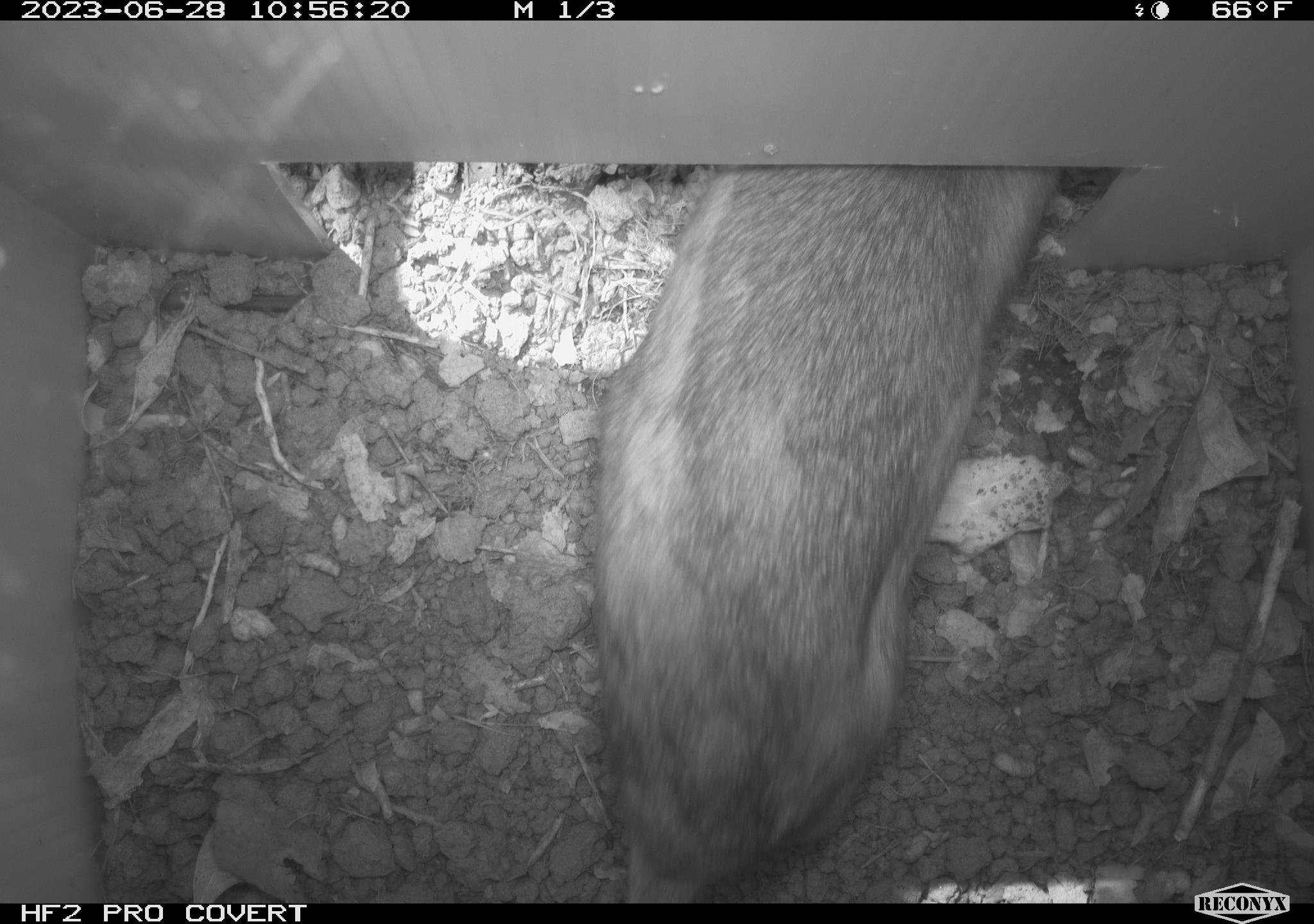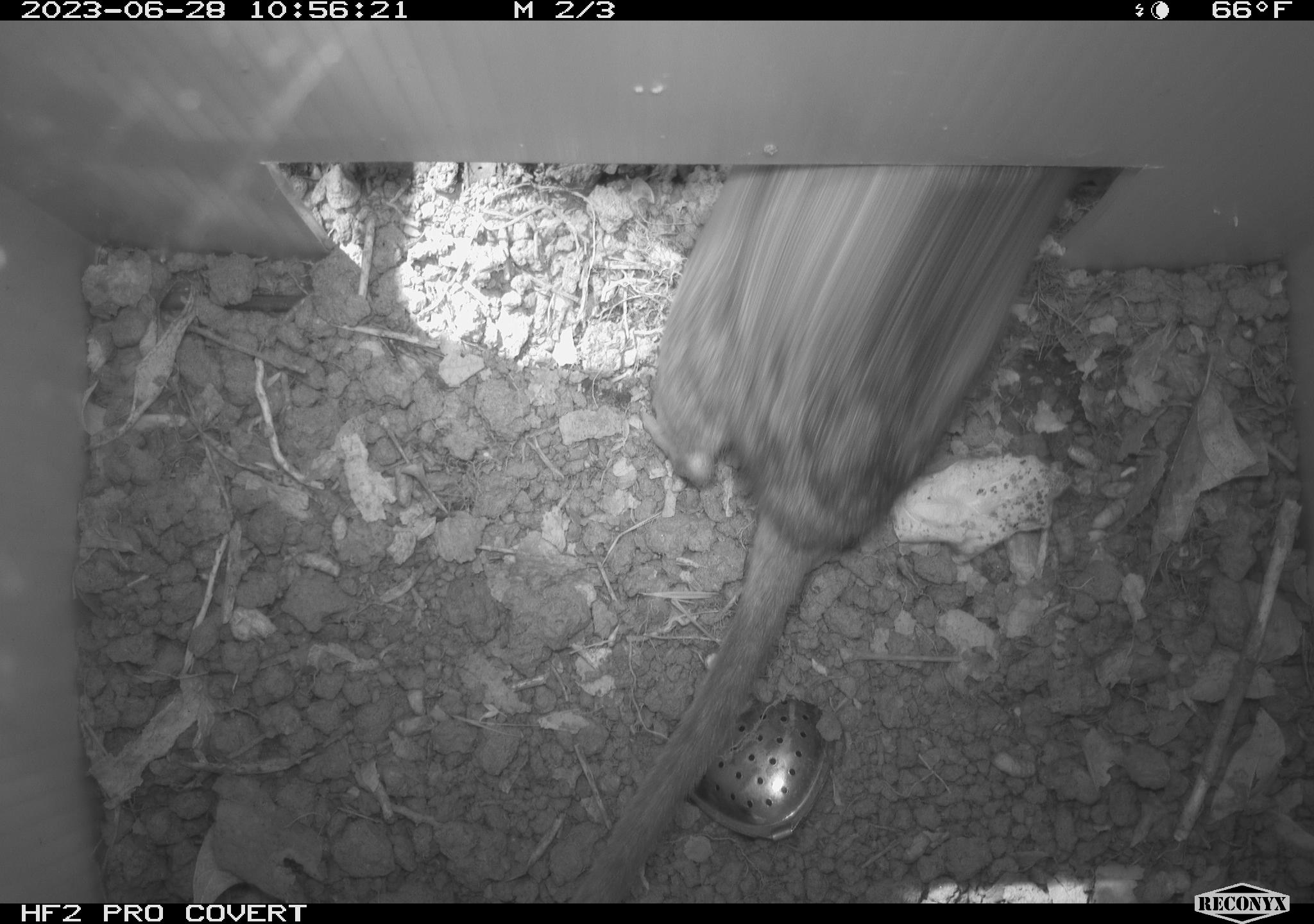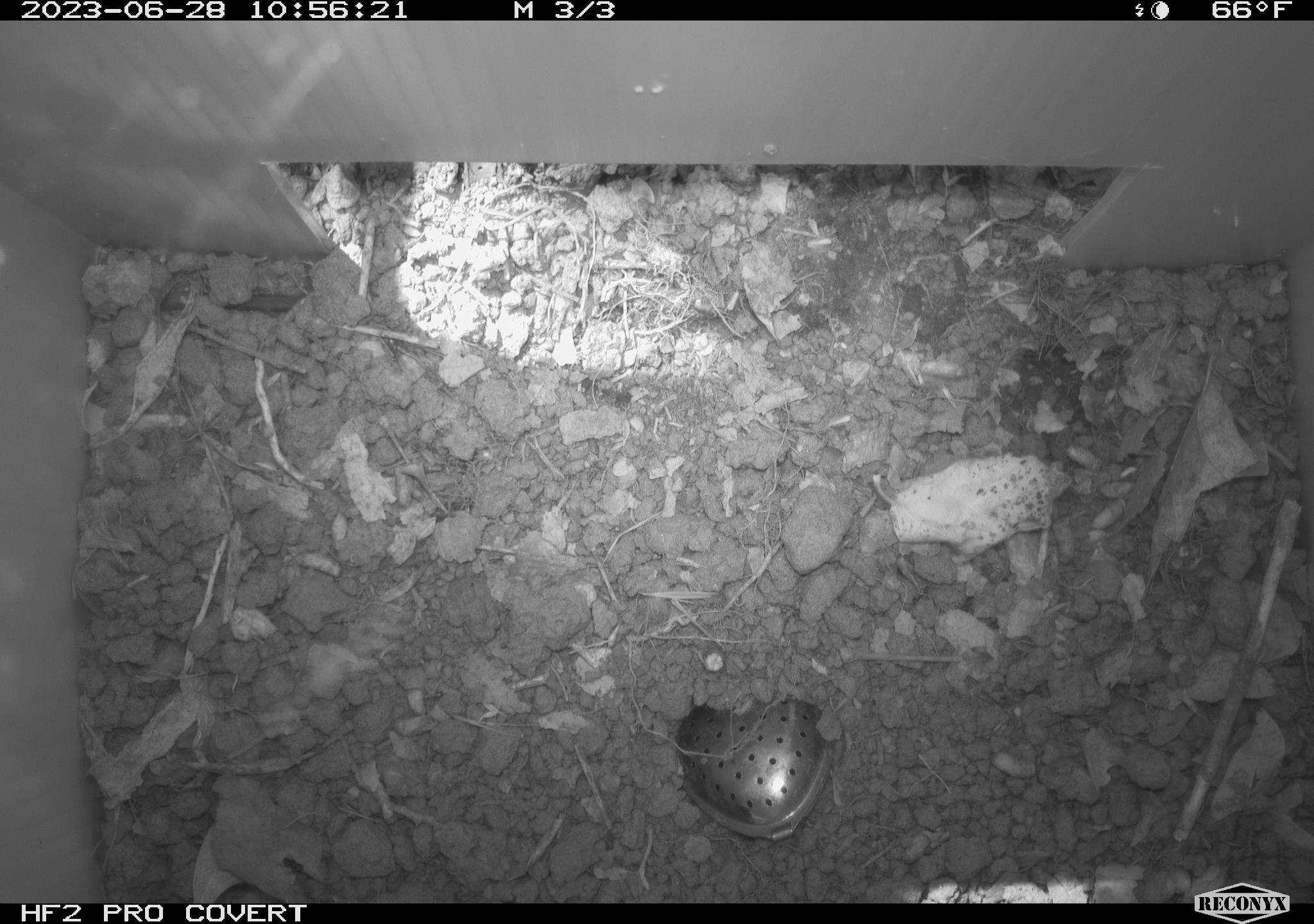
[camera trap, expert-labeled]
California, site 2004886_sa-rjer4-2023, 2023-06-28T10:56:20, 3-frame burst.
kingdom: Animalia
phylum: Chordata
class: Mammalia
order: Rodentia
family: Cricetidae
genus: Neotoma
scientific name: Neotoma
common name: pack rat or woodrat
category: neotoma species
Neotoma species (pack rat or woodrat) (Neotoma).